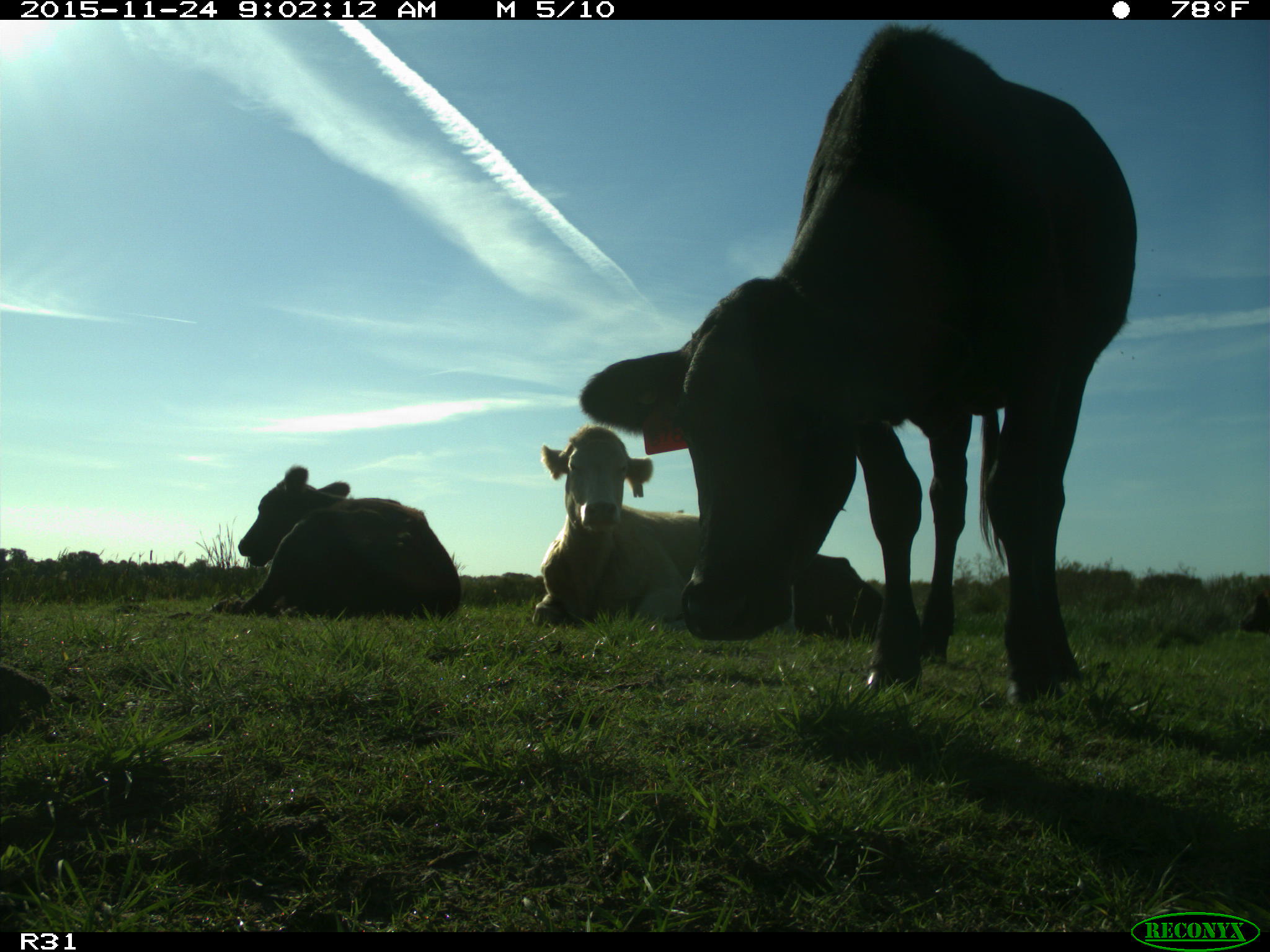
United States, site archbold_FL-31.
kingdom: Animalia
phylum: Chordata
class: Mammalia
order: Artiodactyla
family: Bovidae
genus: Bos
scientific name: Bos taurus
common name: domestic cow